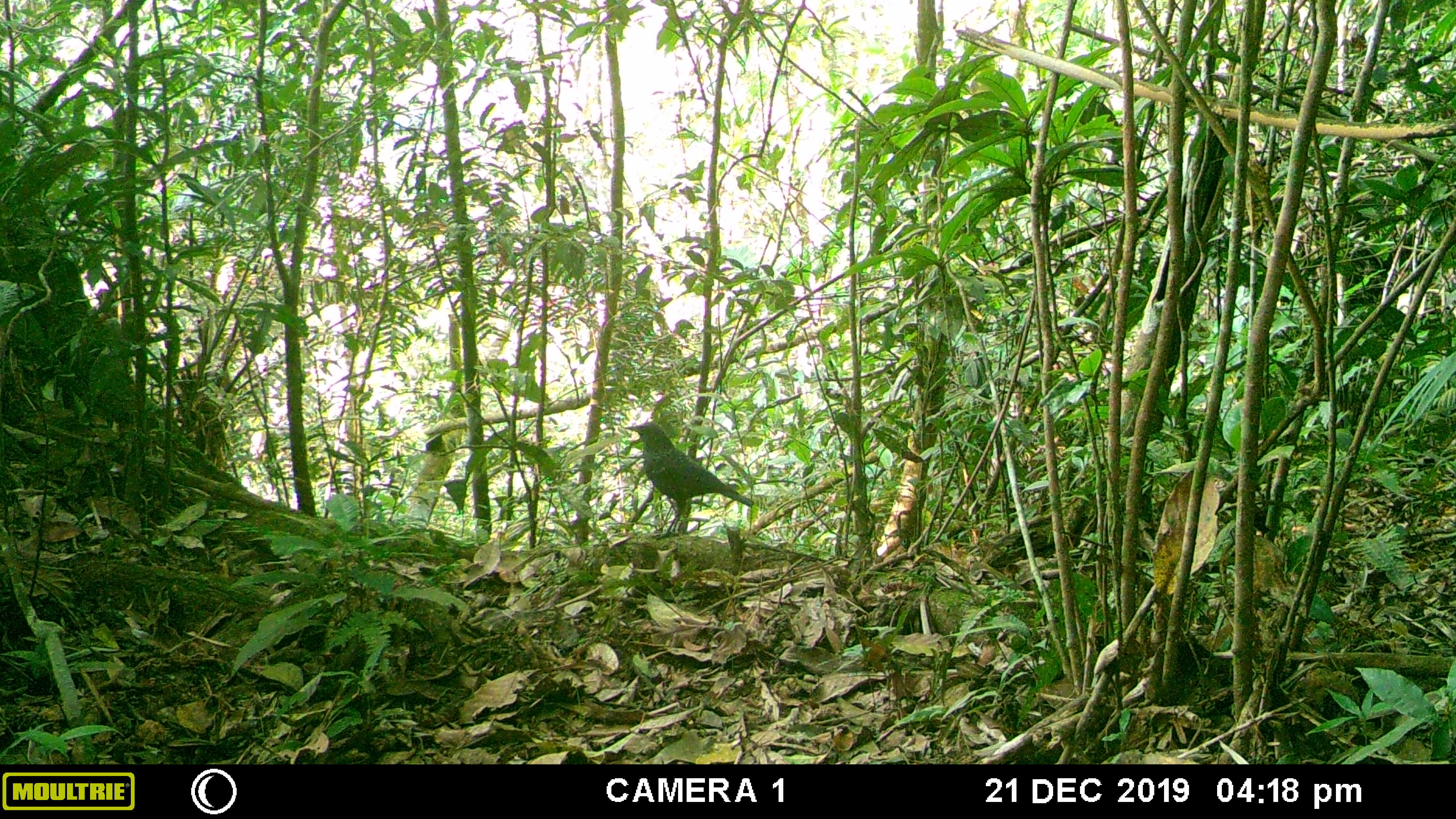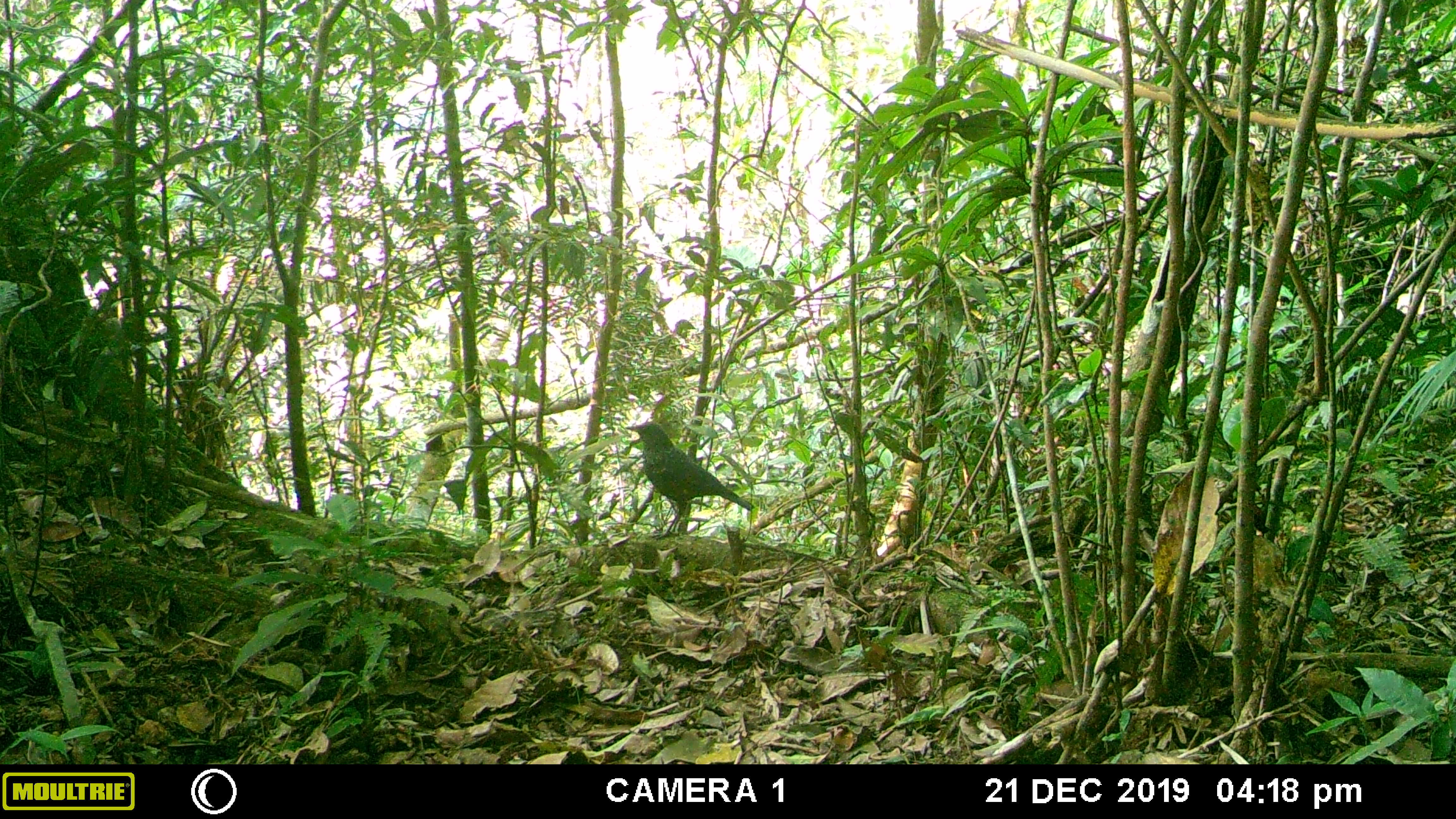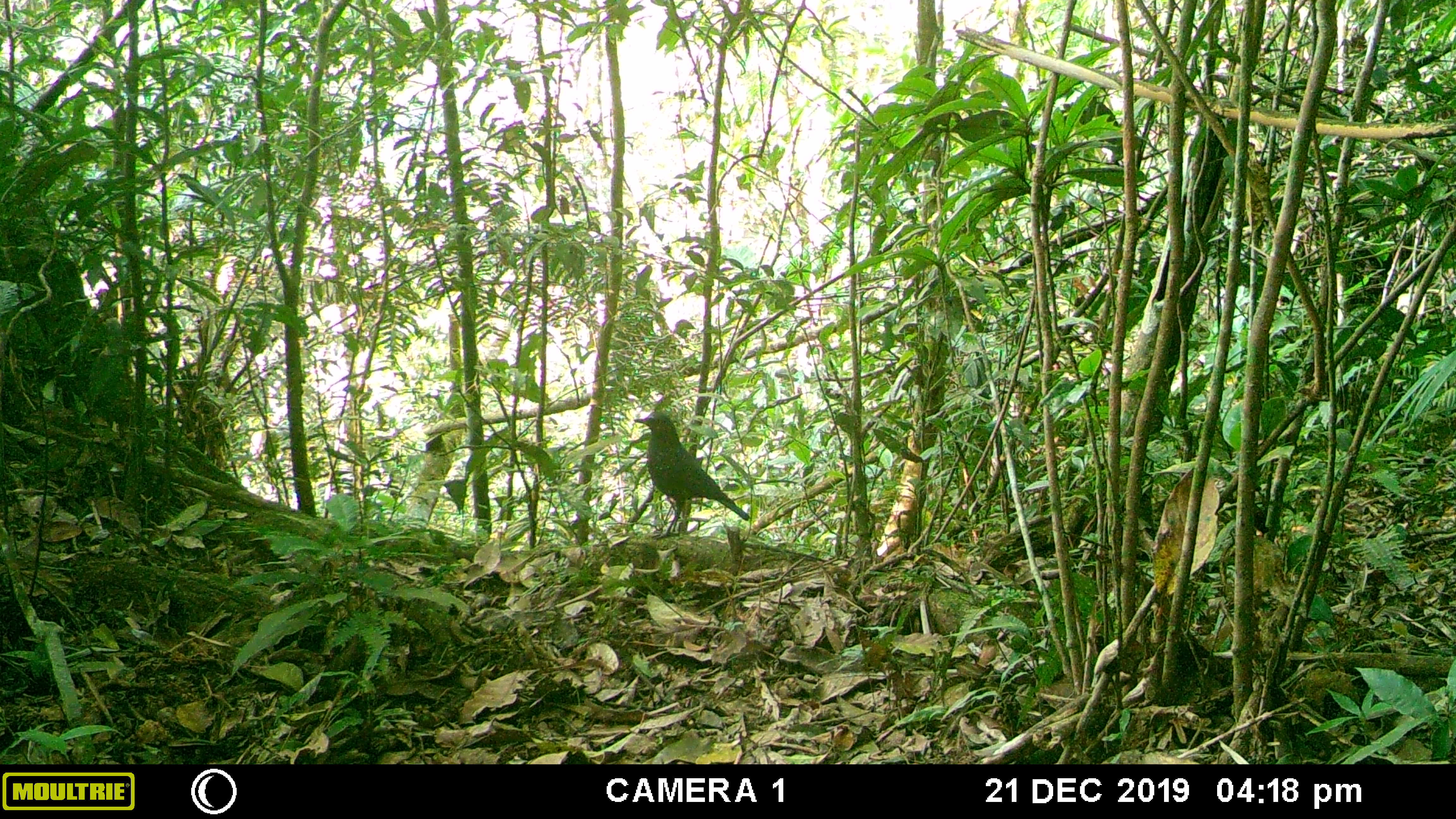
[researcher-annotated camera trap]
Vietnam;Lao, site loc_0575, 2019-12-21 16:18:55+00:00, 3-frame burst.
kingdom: Animalia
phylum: Chordata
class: Aves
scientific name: Aves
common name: bird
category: unidentified bird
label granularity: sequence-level